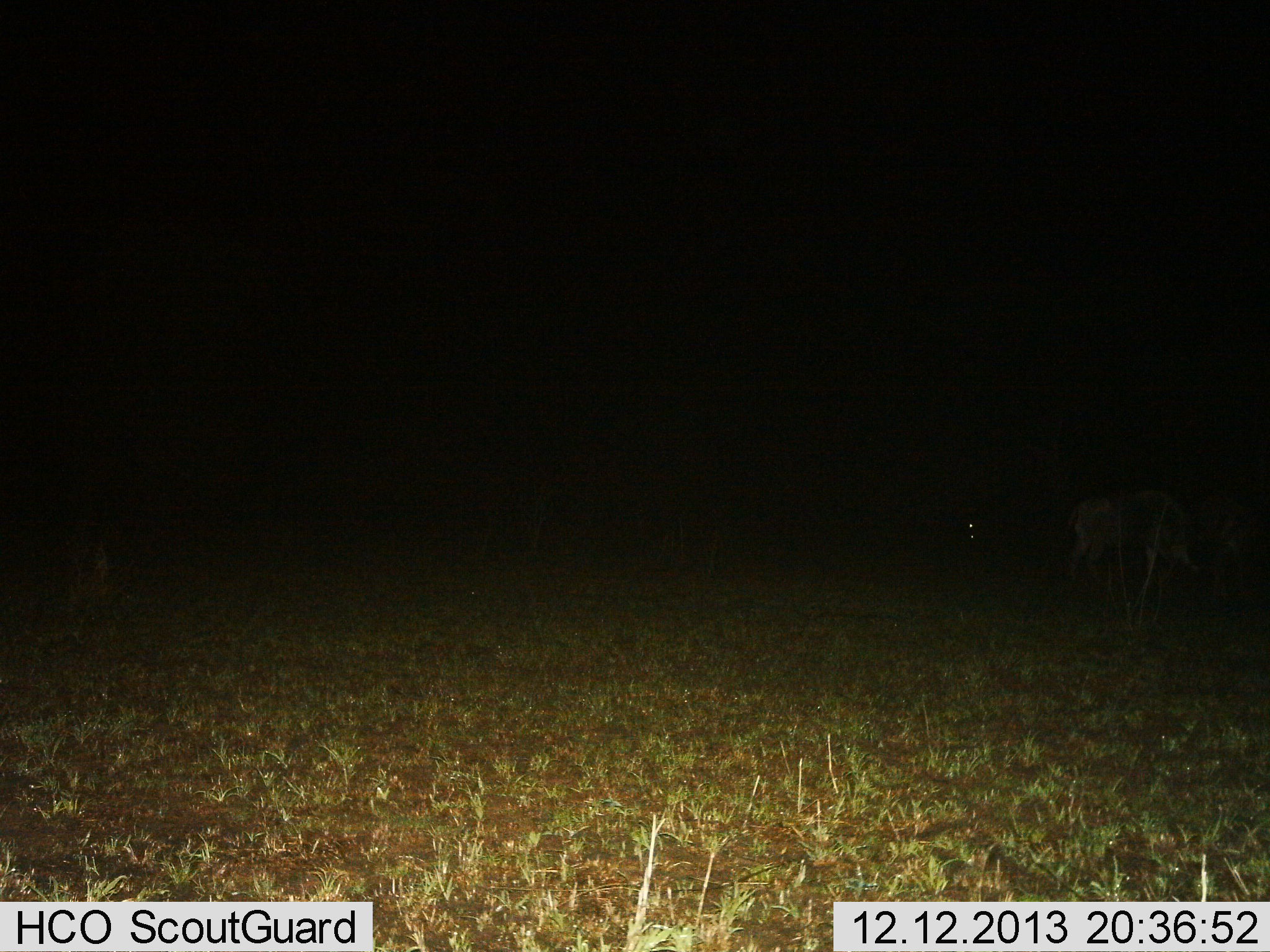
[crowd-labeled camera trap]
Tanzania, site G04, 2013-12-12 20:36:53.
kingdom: Animalia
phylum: Chordata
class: Mammalia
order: Artiodactyla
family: Bovidae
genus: Connochaetes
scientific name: Connochaetes taurinus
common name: blue wildebeest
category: wildebeest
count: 2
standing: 42%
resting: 0%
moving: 50%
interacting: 0%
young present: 0%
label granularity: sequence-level